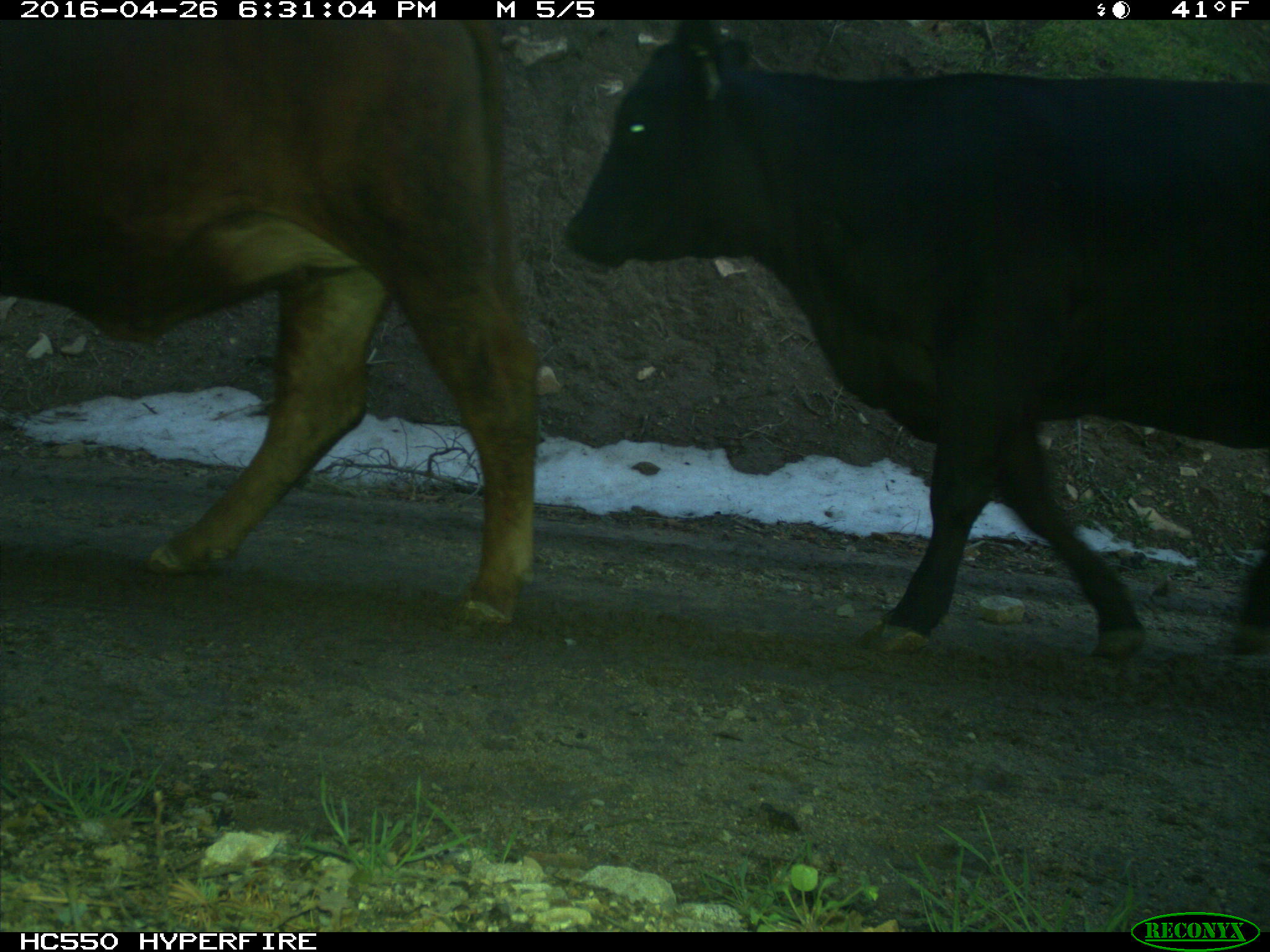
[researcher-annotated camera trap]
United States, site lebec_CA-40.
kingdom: Animalia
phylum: Chordata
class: Mammalia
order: Artiodactyla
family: Bovidae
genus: Bos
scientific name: Bos taurus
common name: domestic cow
Bos taurus (domestic cow).